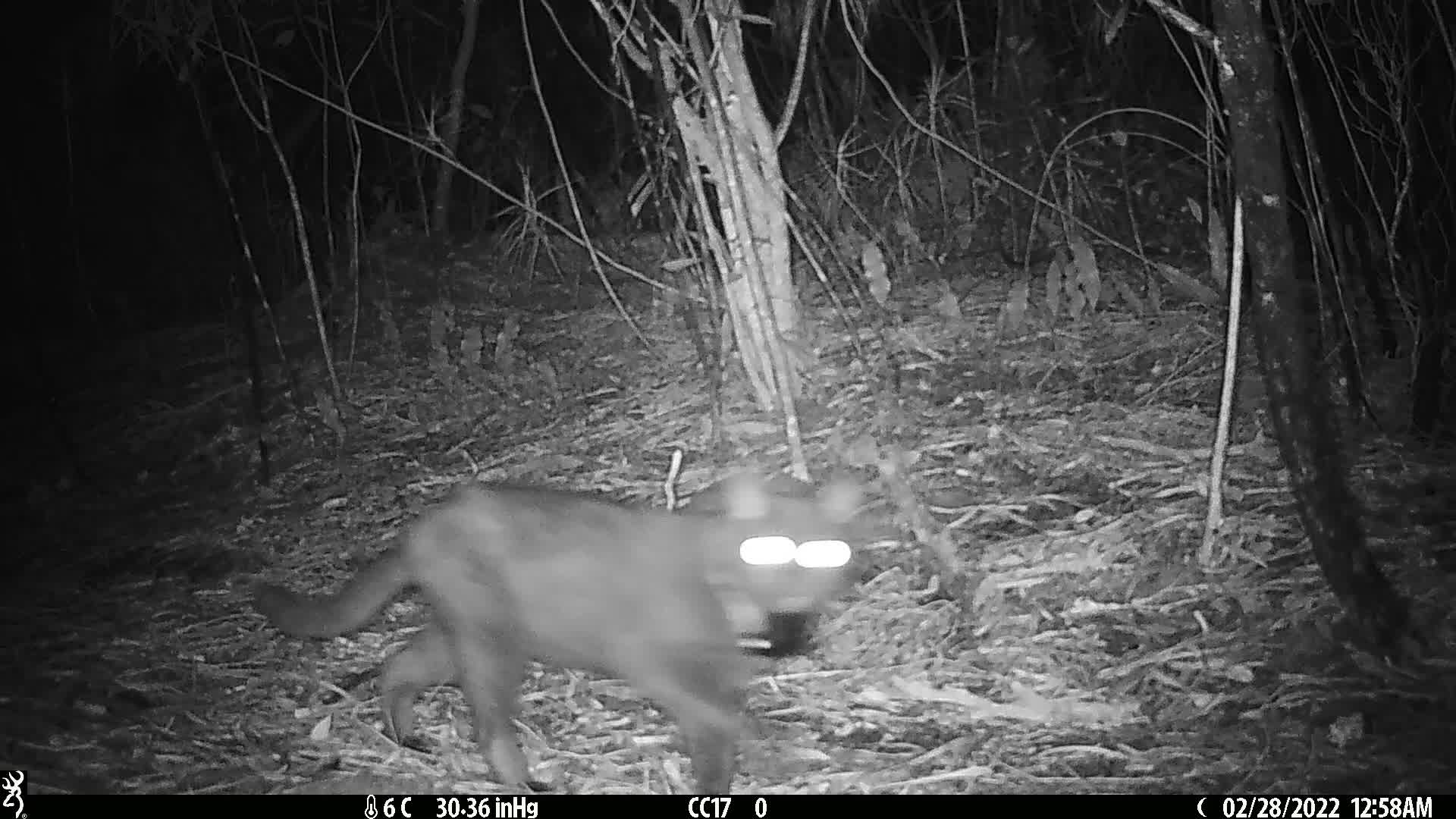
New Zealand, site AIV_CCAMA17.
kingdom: Animalia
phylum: Chordata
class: Mammalia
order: Carnivora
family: Felidae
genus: Felis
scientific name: Felis catus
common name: domestic cat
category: cat